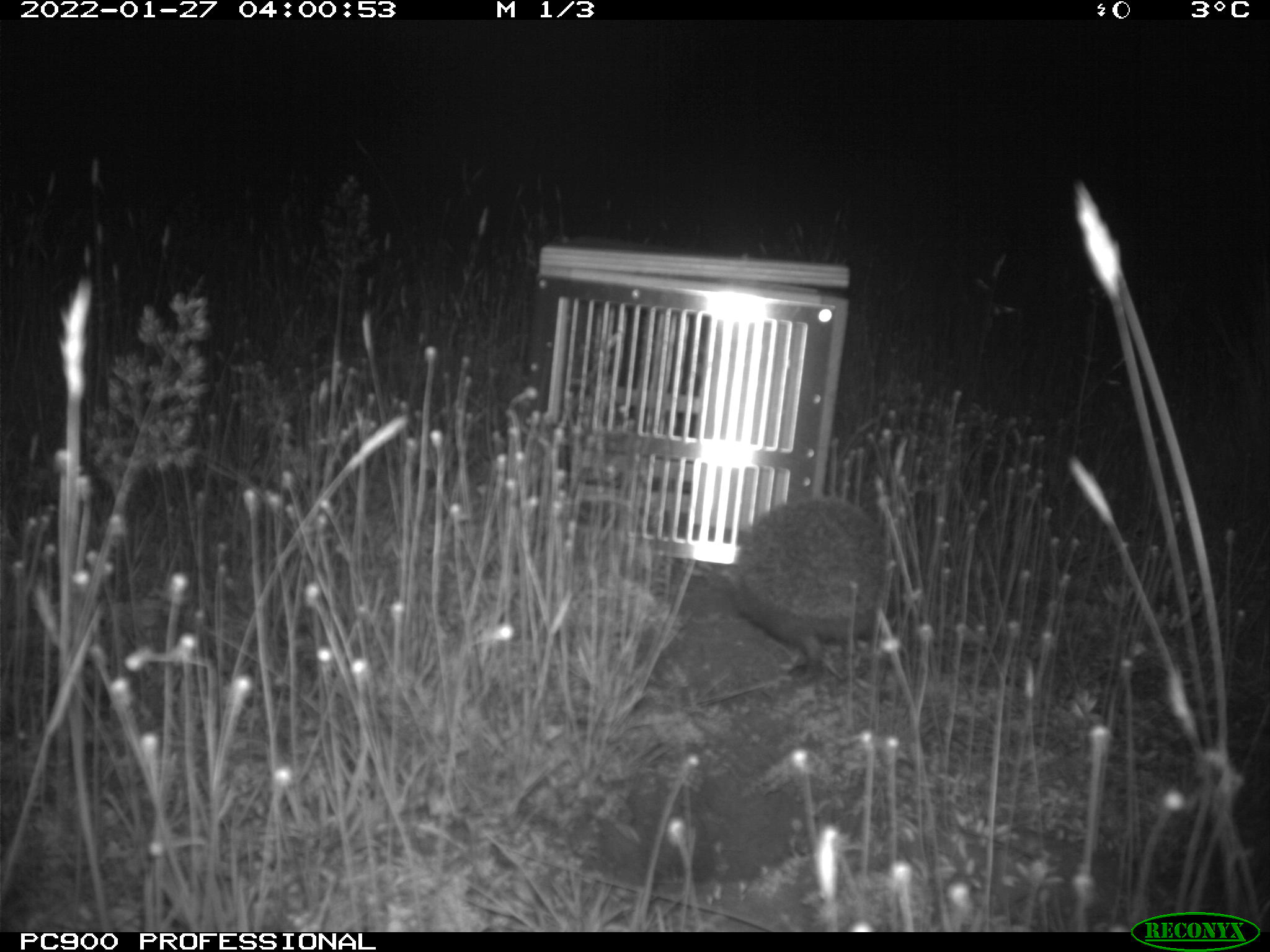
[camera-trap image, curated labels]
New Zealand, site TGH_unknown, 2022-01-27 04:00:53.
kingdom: Animalia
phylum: Chordata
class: Mammalia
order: Eulipotyphla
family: Erinaceidae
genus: Erinaceus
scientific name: Erinaceus europaeus europaeus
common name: european hedgehog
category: hedgehog